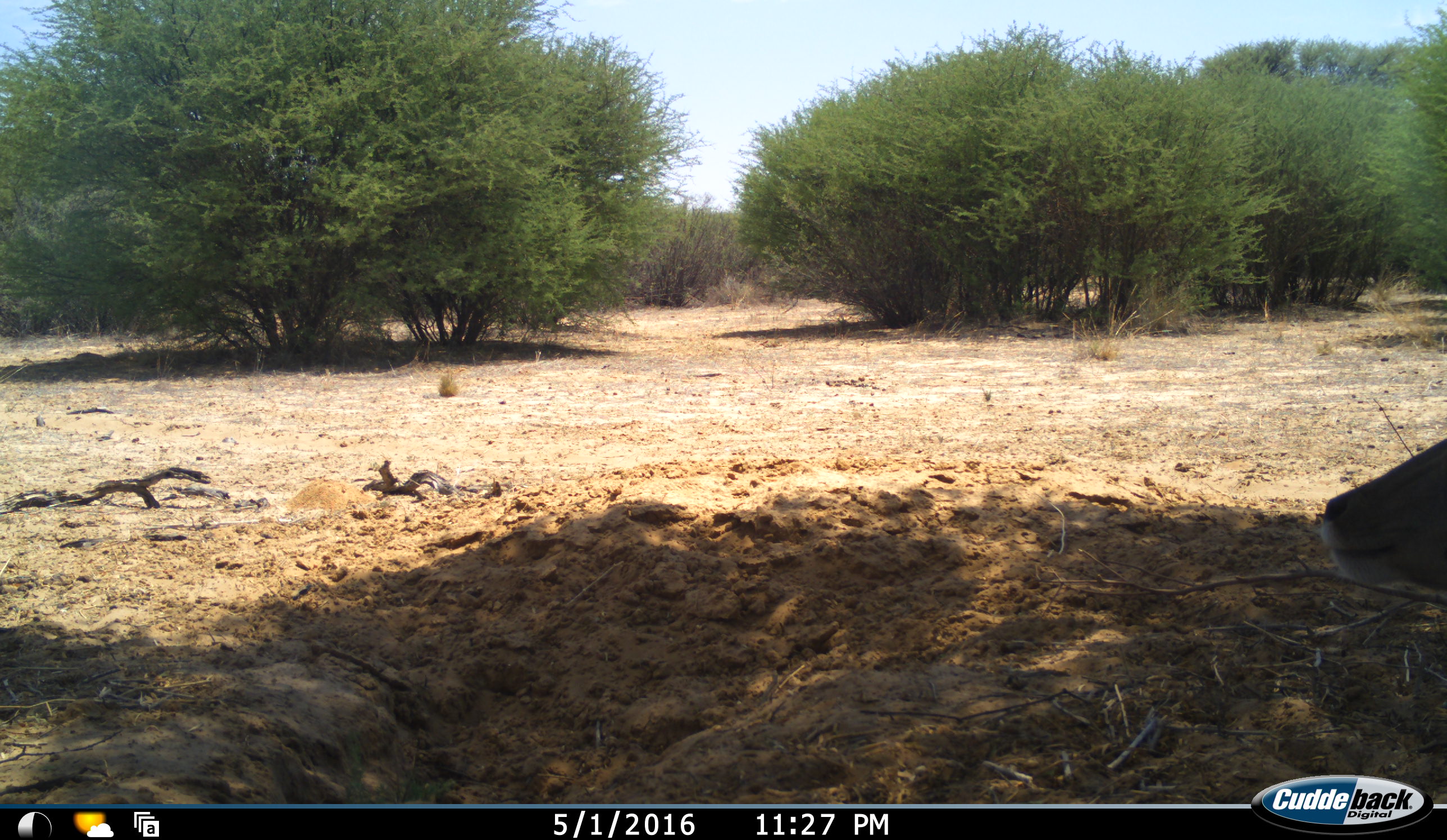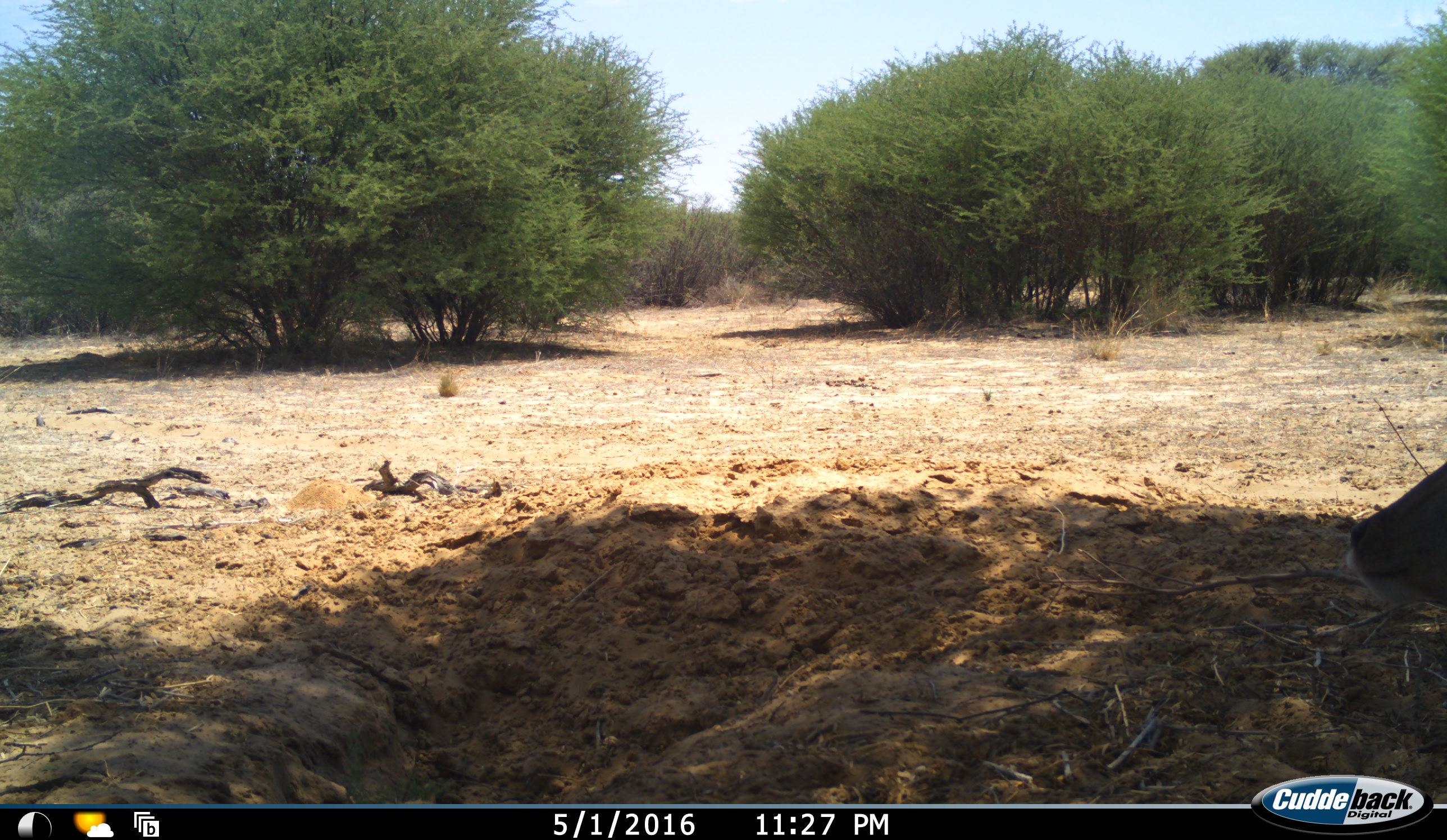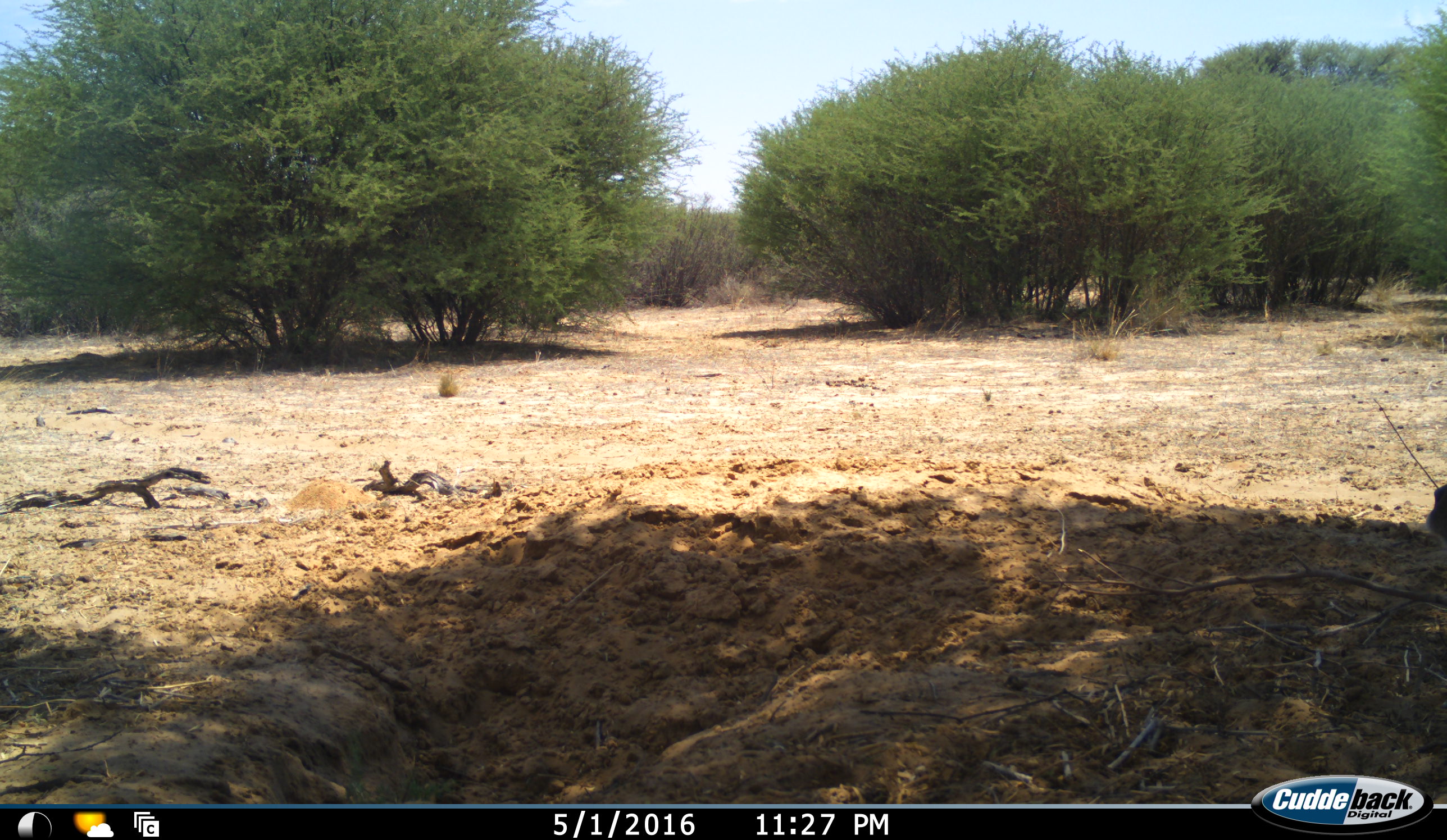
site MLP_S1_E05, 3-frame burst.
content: unidentified animal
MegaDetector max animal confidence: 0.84